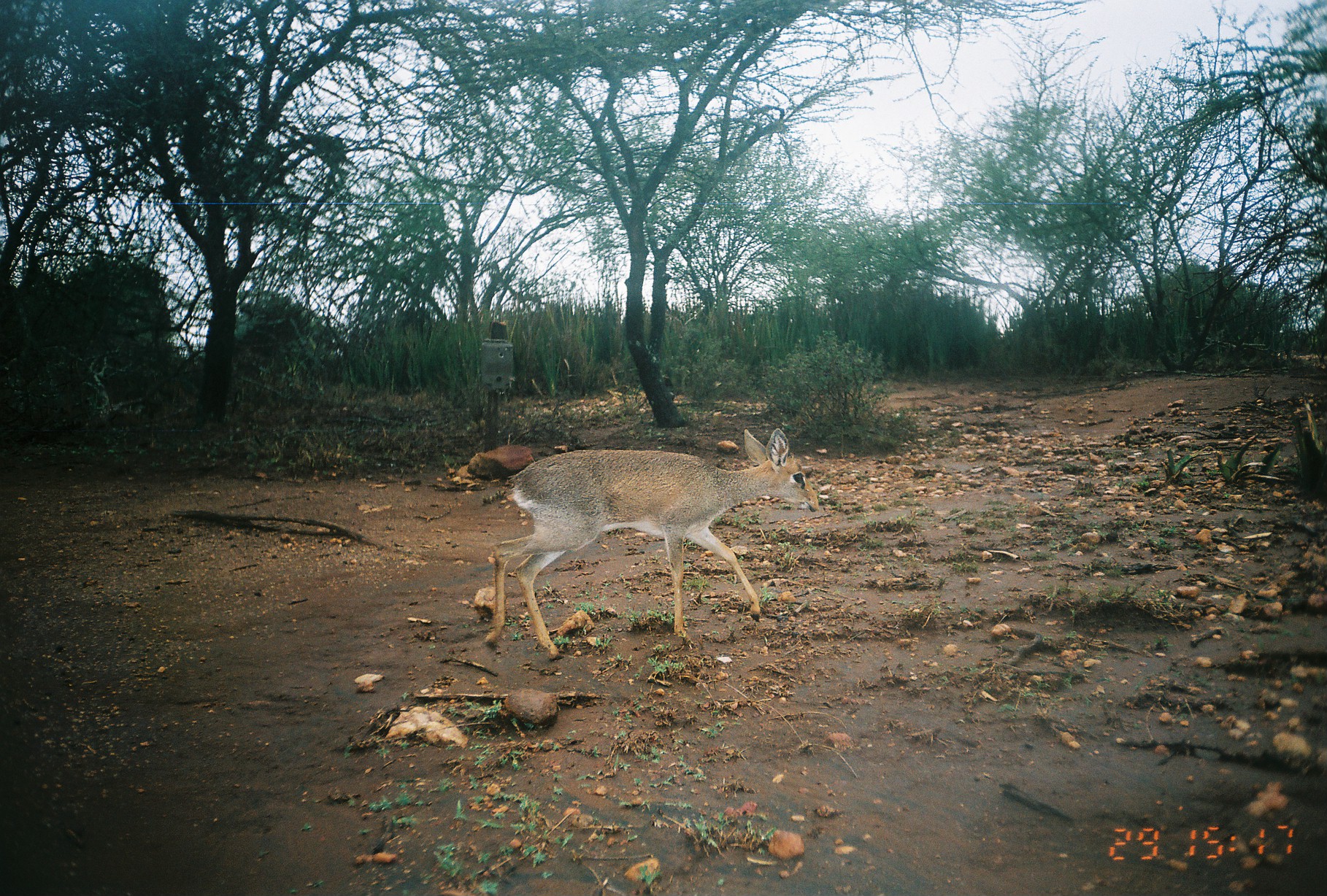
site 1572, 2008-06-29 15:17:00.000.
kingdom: Animalia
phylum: Chordata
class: Mammalia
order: Artiodactyla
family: Bovidae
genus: Madoqua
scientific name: Madoqua guentheri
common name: günther's dik-dik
Madoqua guentheri (günther's dik-dik), count 1.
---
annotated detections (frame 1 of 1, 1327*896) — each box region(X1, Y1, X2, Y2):
madoqua guentheri: region(484, 426, 818, 659)